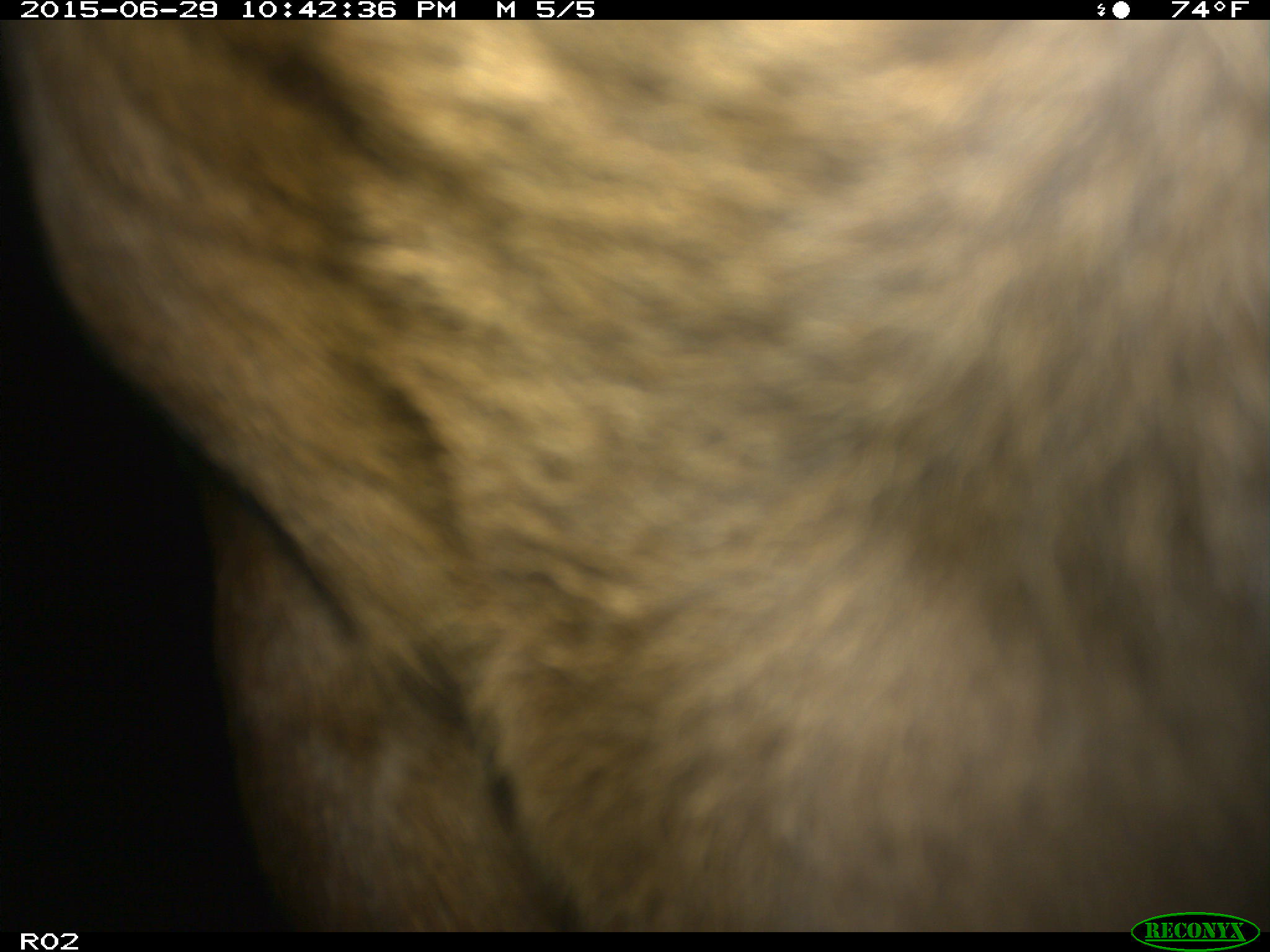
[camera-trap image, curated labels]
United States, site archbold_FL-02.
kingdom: Animalia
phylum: Chordata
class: Mammalia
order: Artiodactyla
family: Bovidae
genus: Bos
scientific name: Bos taurus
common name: domestic cow